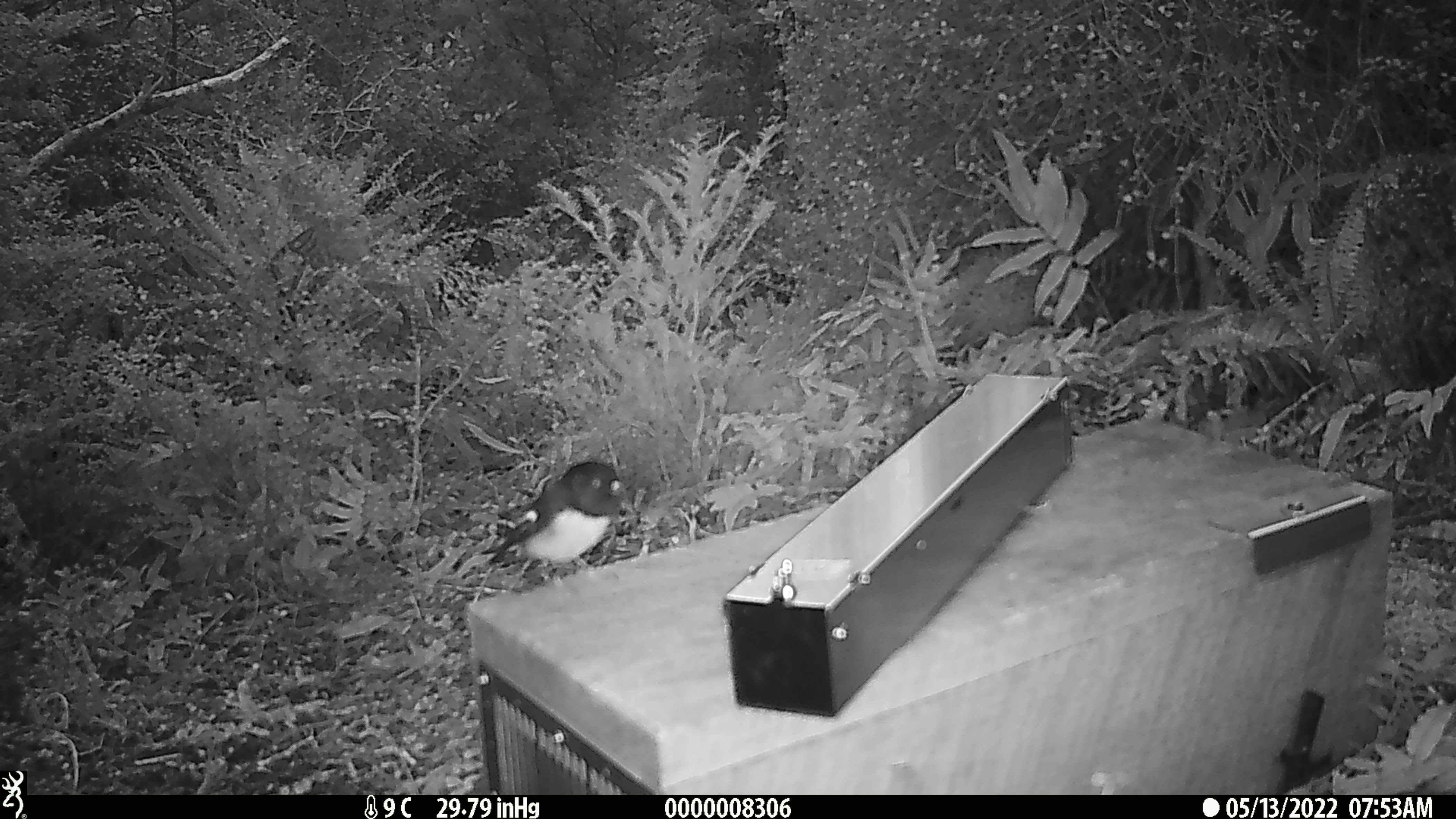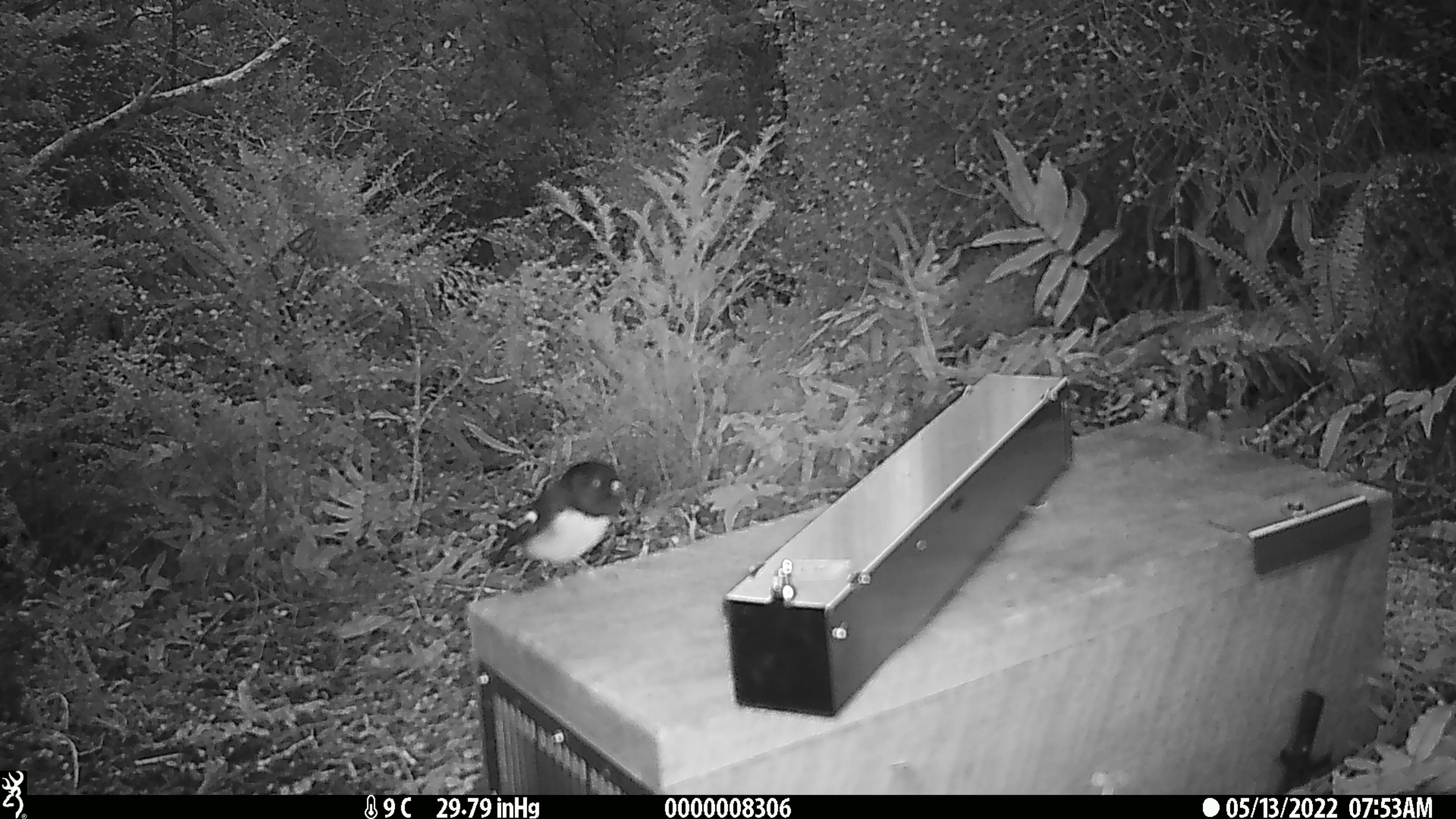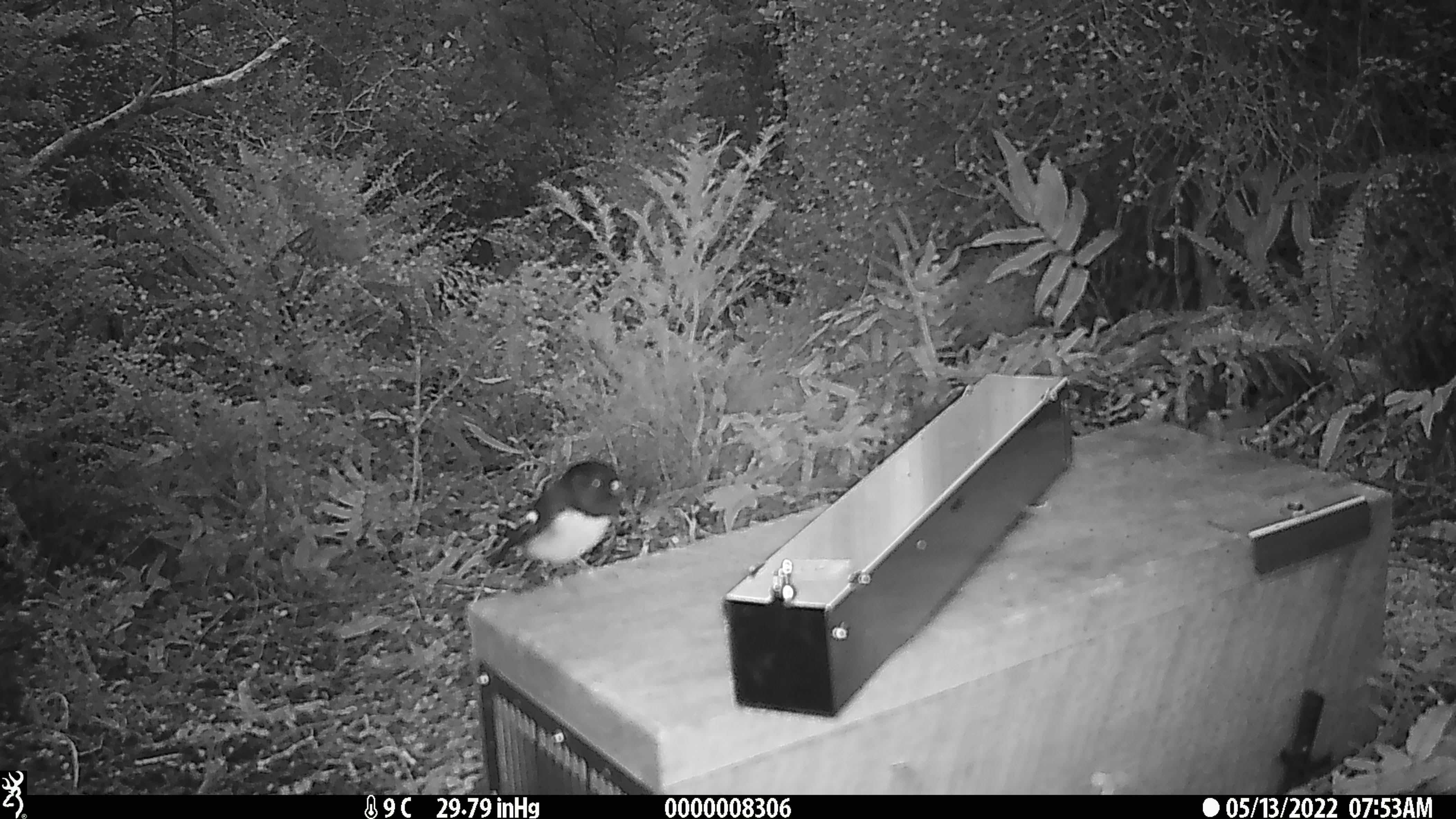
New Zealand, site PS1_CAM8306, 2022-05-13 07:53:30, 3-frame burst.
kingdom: Animalia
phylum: Chordata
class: Aves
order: Passeriformes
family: Petroicidae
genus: Petroica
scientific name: Petroica macrocephala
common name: tomtit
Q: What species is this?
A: Tomtit (Petroica macrocephala).